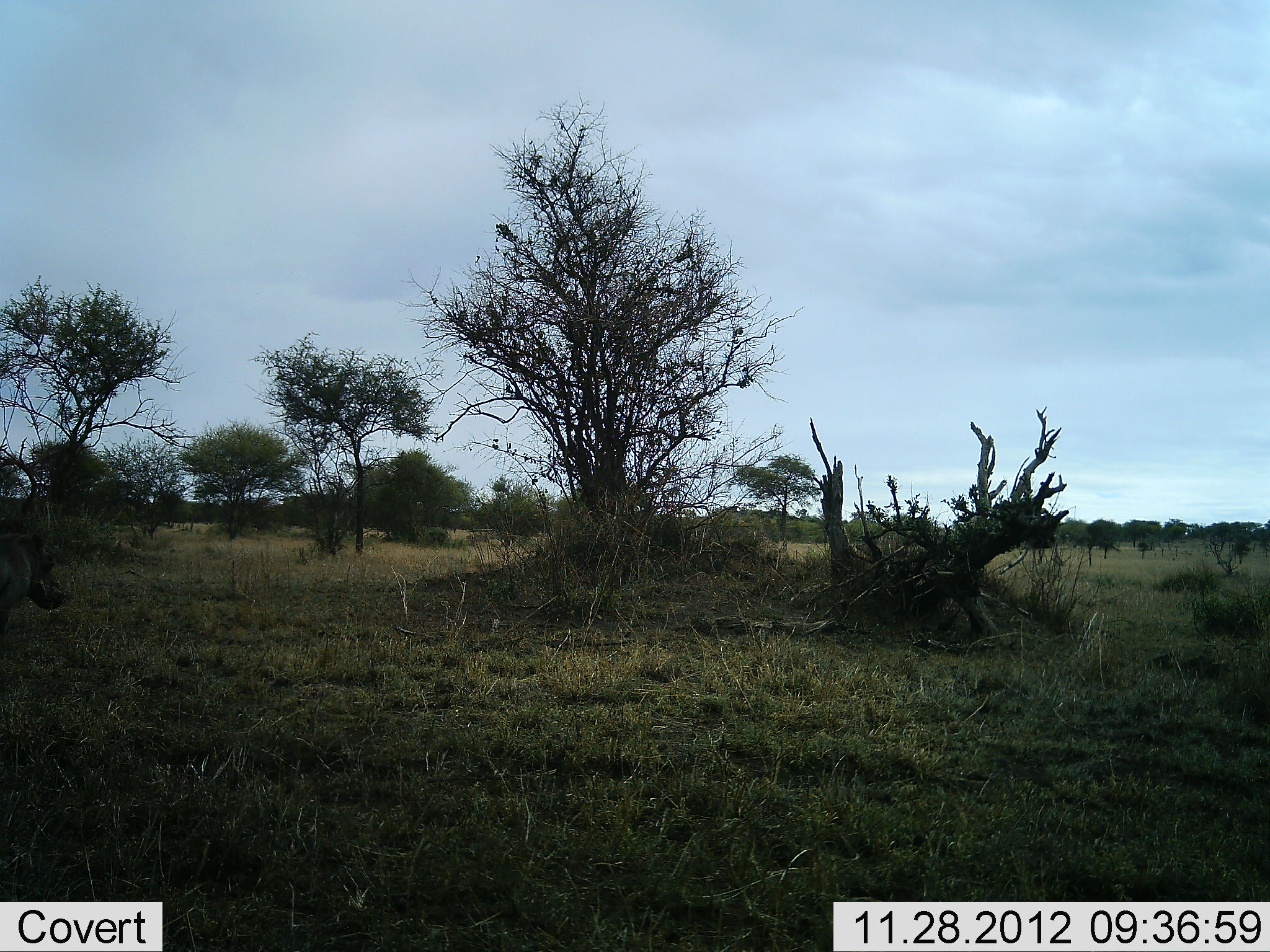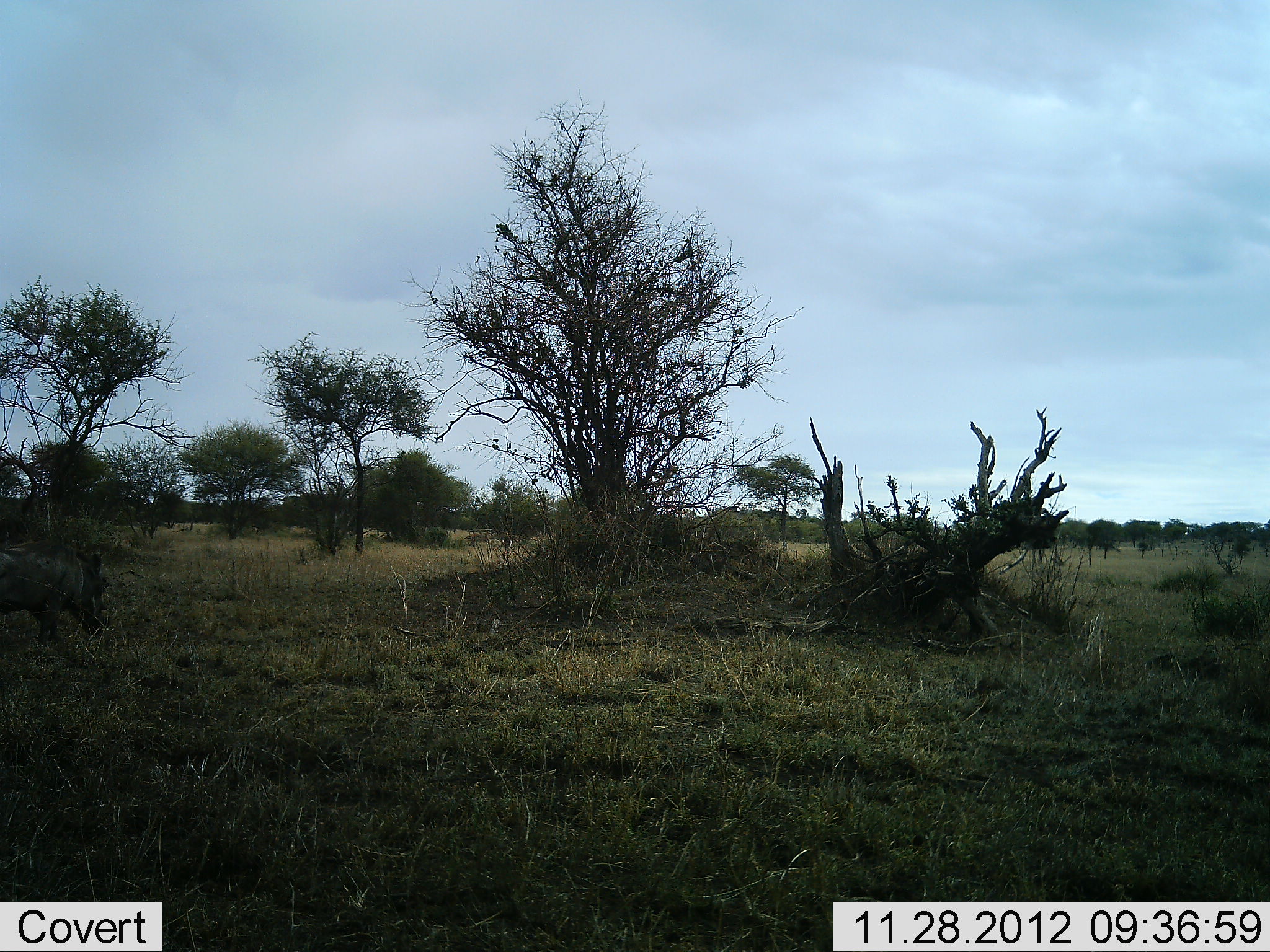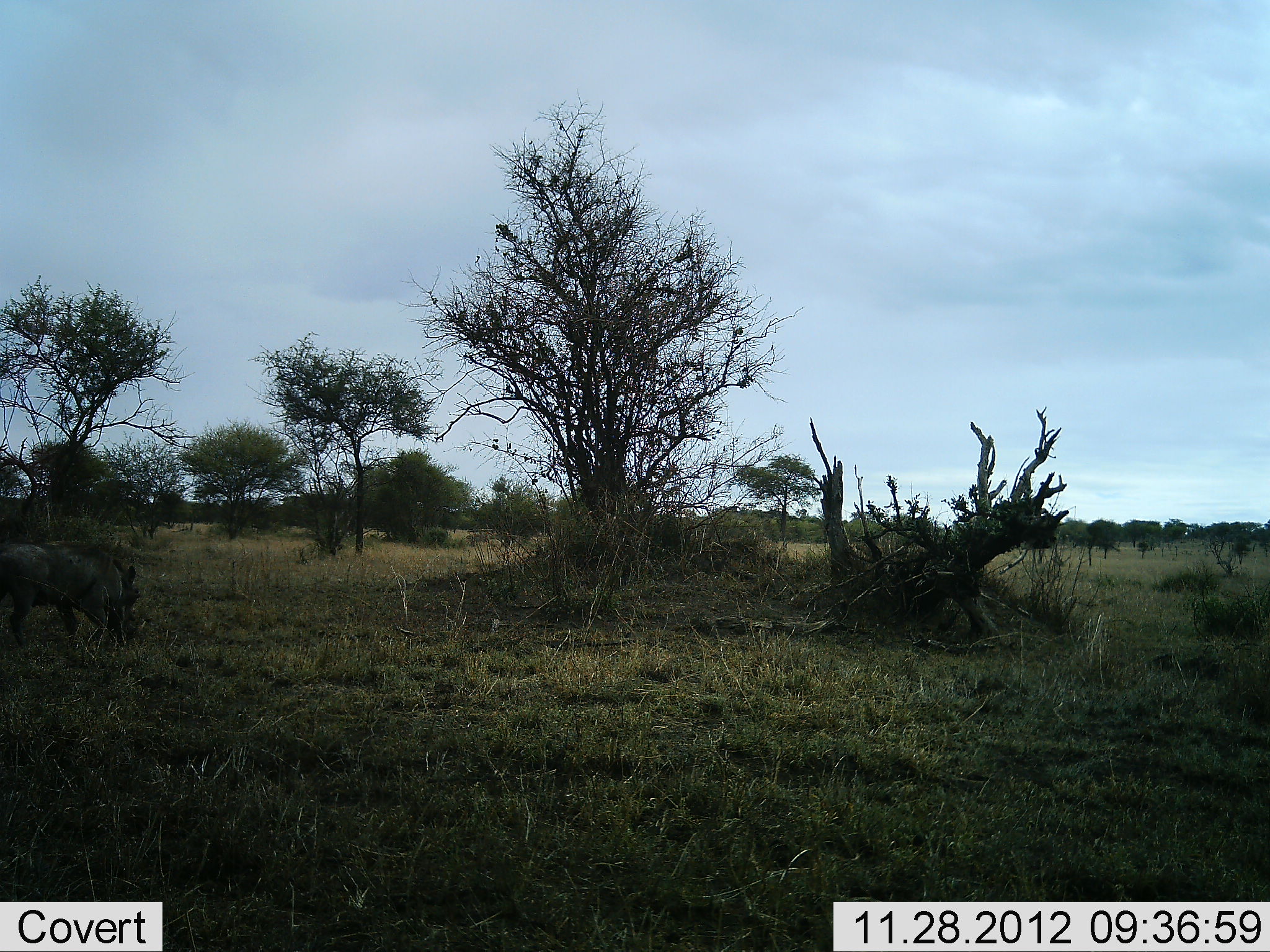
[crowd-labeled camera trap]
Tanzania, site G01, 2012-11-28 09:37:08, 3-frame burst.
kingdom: Animalia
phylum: Chordata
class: Mammalia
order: Artiodactyla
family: Suidae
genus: Phacochoerus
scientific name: Phacochoerus africanus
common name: warthog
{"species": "warthog (Phacochoerus africanus)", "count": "1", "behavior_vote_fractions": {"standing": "0%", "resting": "0%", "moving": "81%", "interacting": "0%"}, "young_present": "0%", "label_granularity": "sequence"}